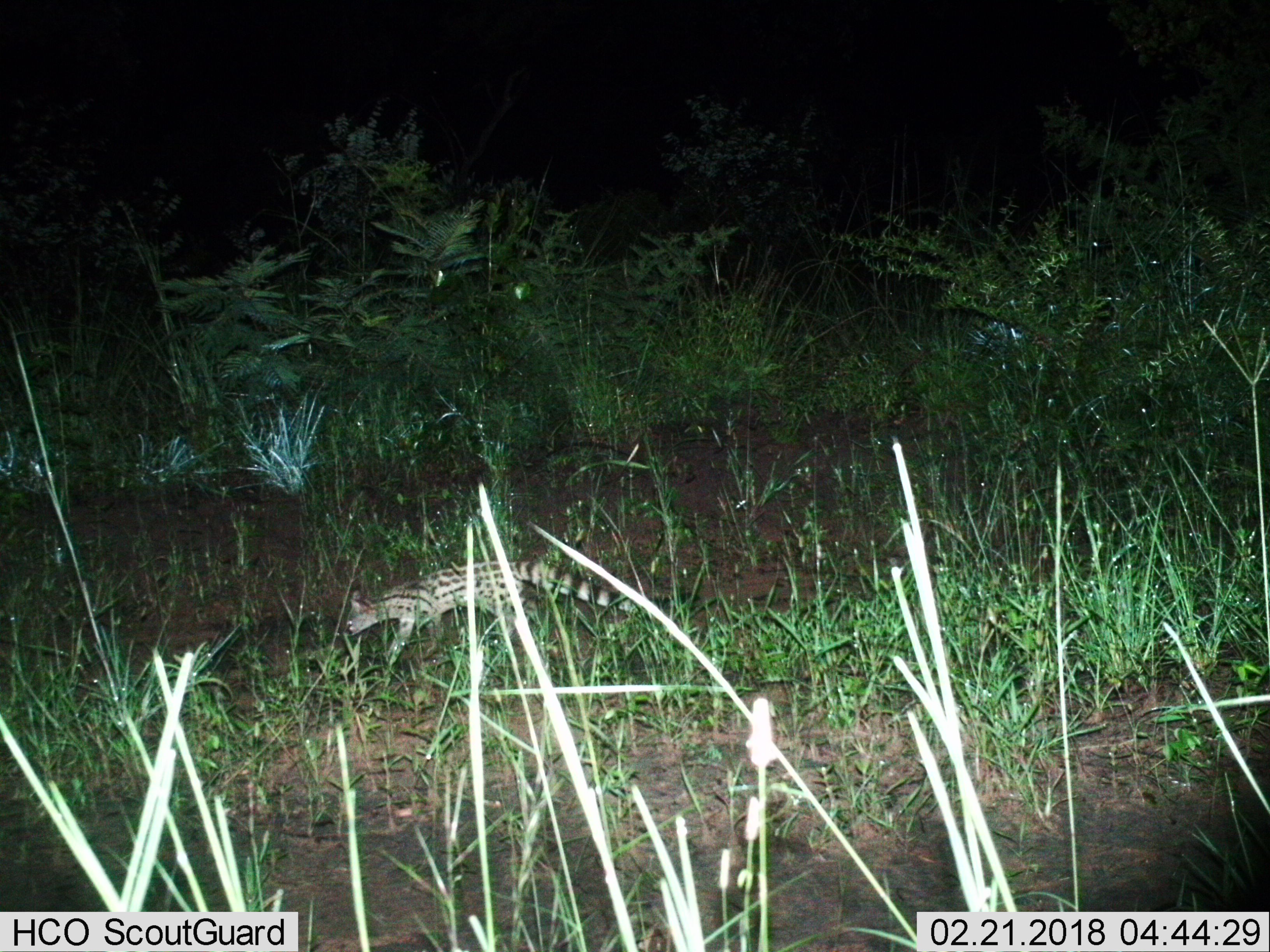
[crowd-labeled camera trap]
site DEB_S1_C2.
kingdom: Animalia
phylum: Chordata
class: Mammalia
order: Carnivora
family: Viverridae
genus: Genetta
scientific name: Genetta genetta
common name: small-spotted genet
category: genetcommonsmallspotted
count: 1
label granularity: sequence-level